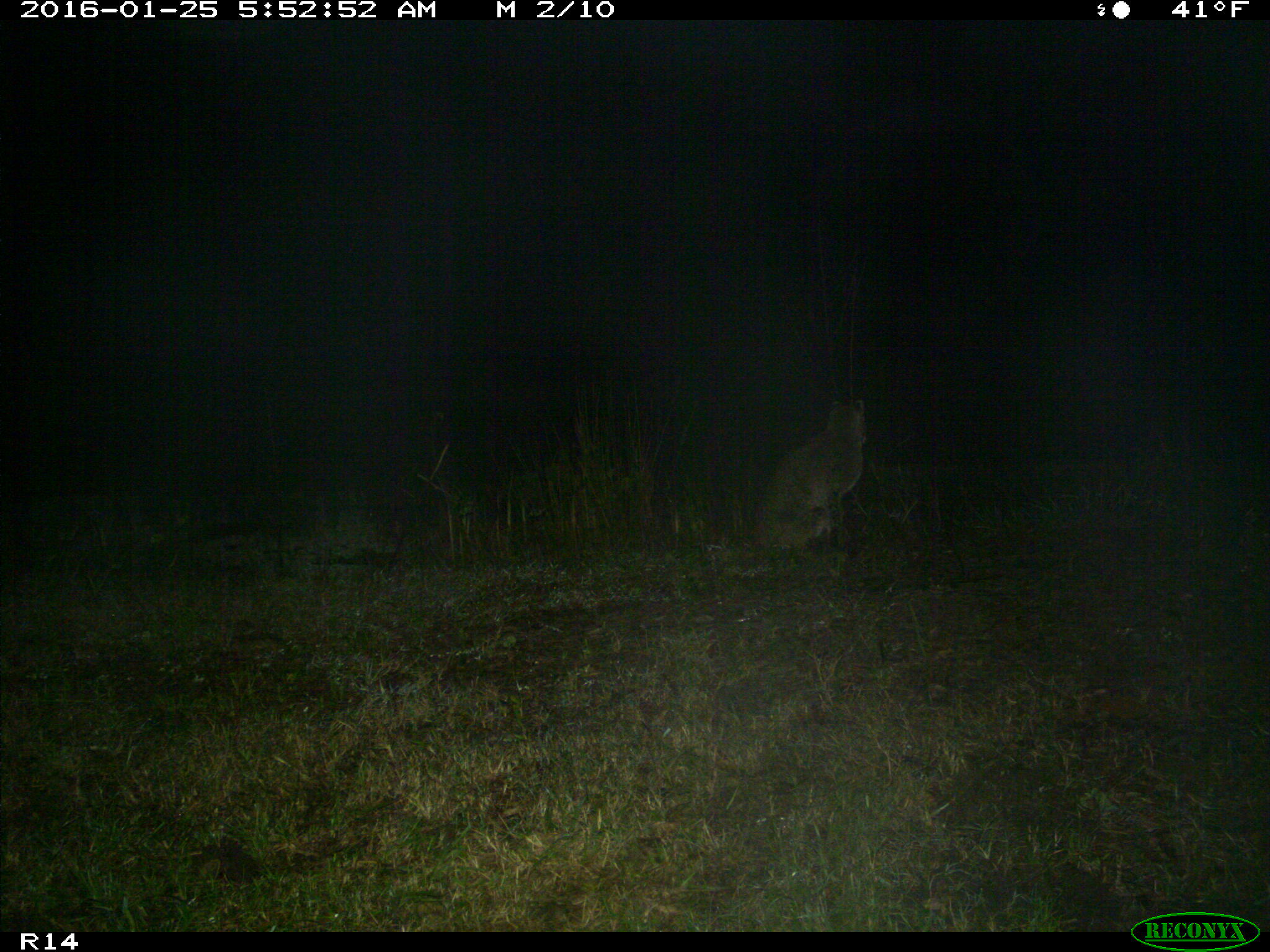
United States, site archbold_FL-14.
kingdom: Animalia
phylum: Chordata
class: Mammalia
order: Carnivora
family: Felidae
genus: Lynx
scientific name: Lynx rufus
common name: bobcat